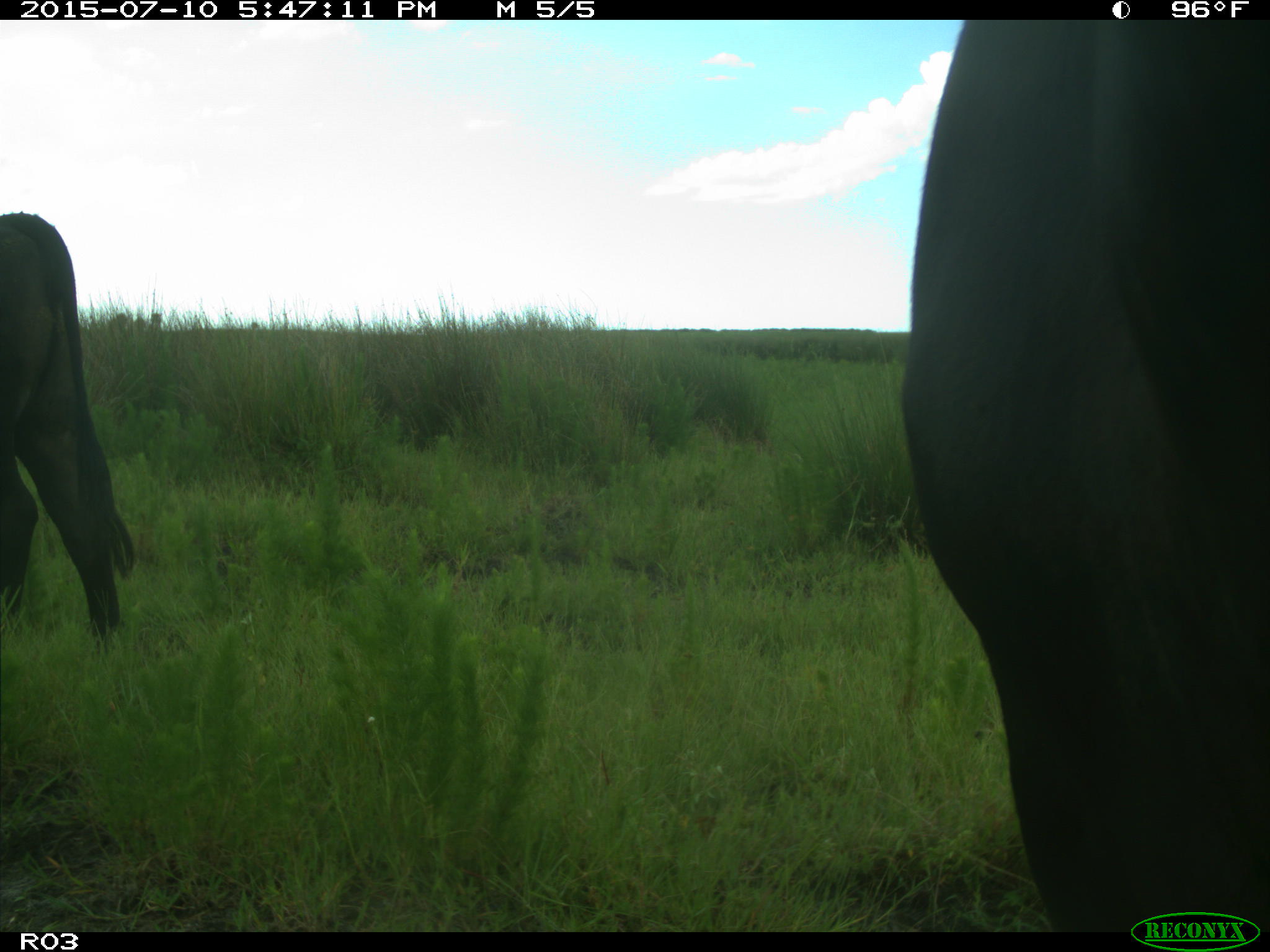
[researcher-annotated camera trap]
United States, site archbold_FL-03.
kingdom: Animalia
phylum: Chordata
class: Mammalia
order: Artiodactyla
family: Bovidae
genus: Bos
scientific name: Bos taurus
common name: domestic cow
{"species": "Bos taurus (domestic cow)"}